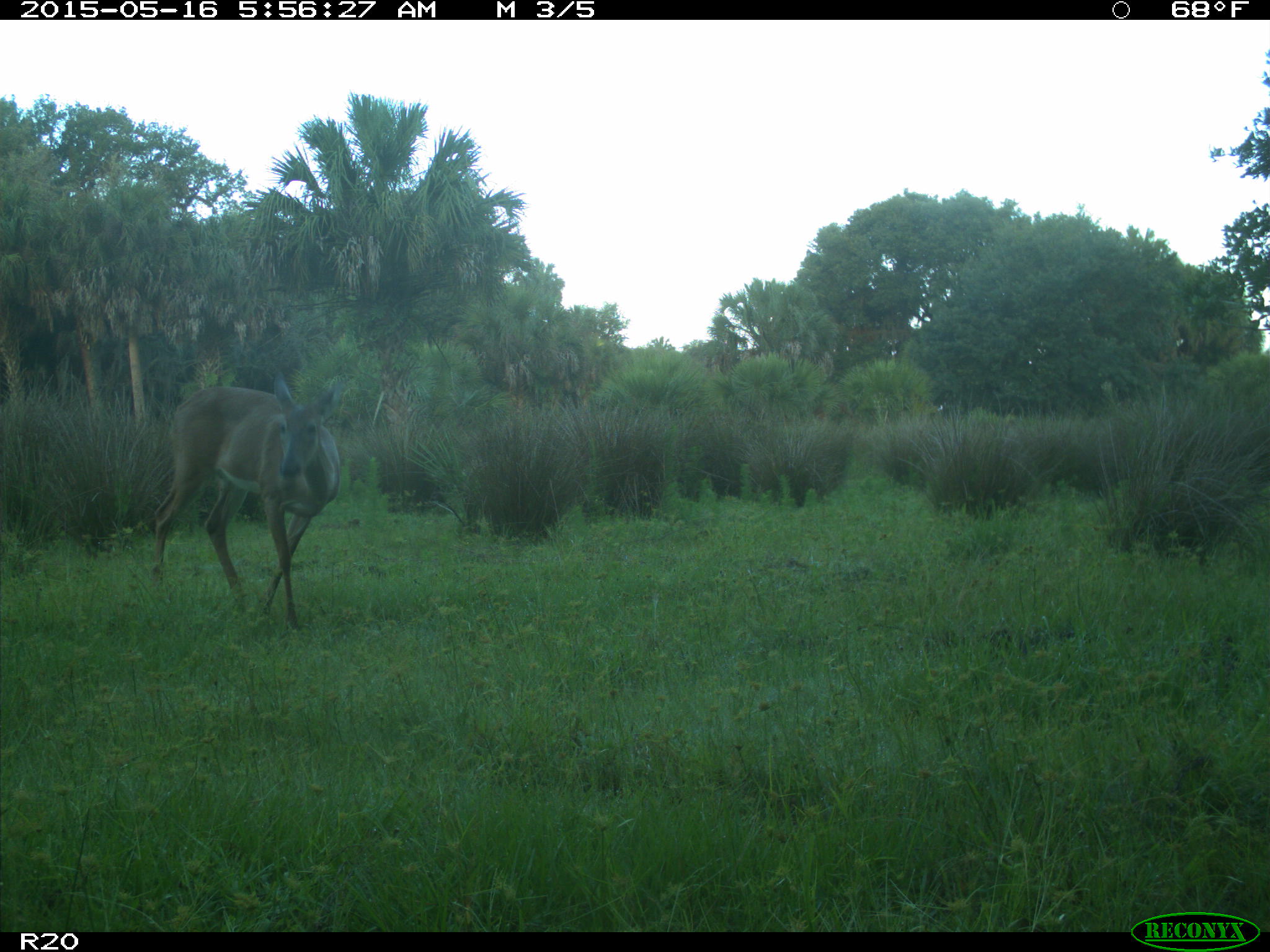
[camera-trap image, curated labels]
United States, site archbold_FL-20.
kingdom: Animalia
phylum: Chordata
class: Mammalia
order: Artiodactyla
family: Cervidae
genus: Odocoileus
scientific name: Odocoileus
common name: deer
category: unidentified deer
Unidentified deer (deer) (Odocoileus).